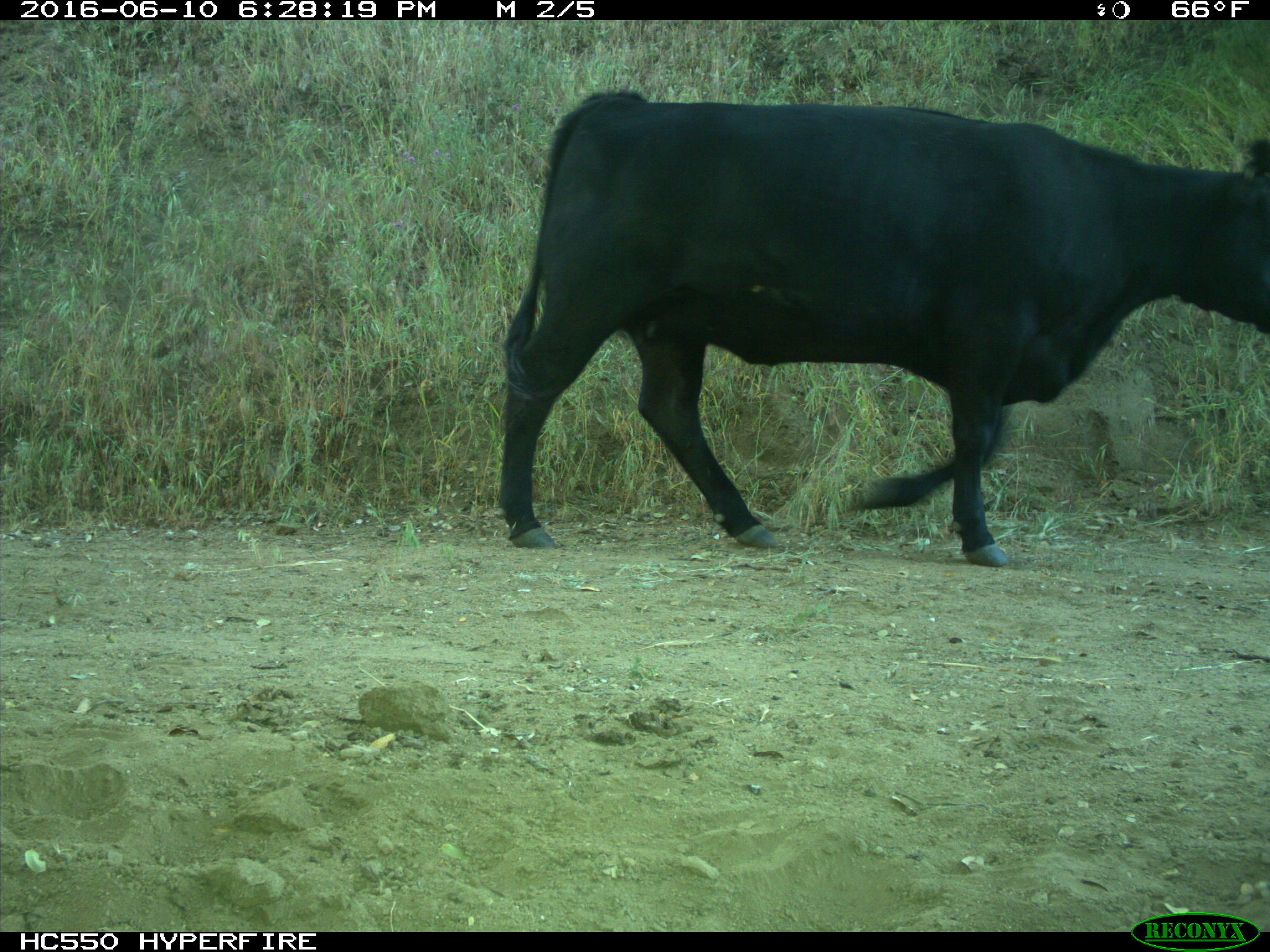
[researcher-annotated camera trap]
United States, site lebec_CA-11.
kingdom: Animalia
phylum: Chordata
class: Mammalia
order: Artiodactyla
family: Bovidae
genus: Bos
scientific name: Bos taurus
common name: domestic cow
Bos taurus (domestic cow).